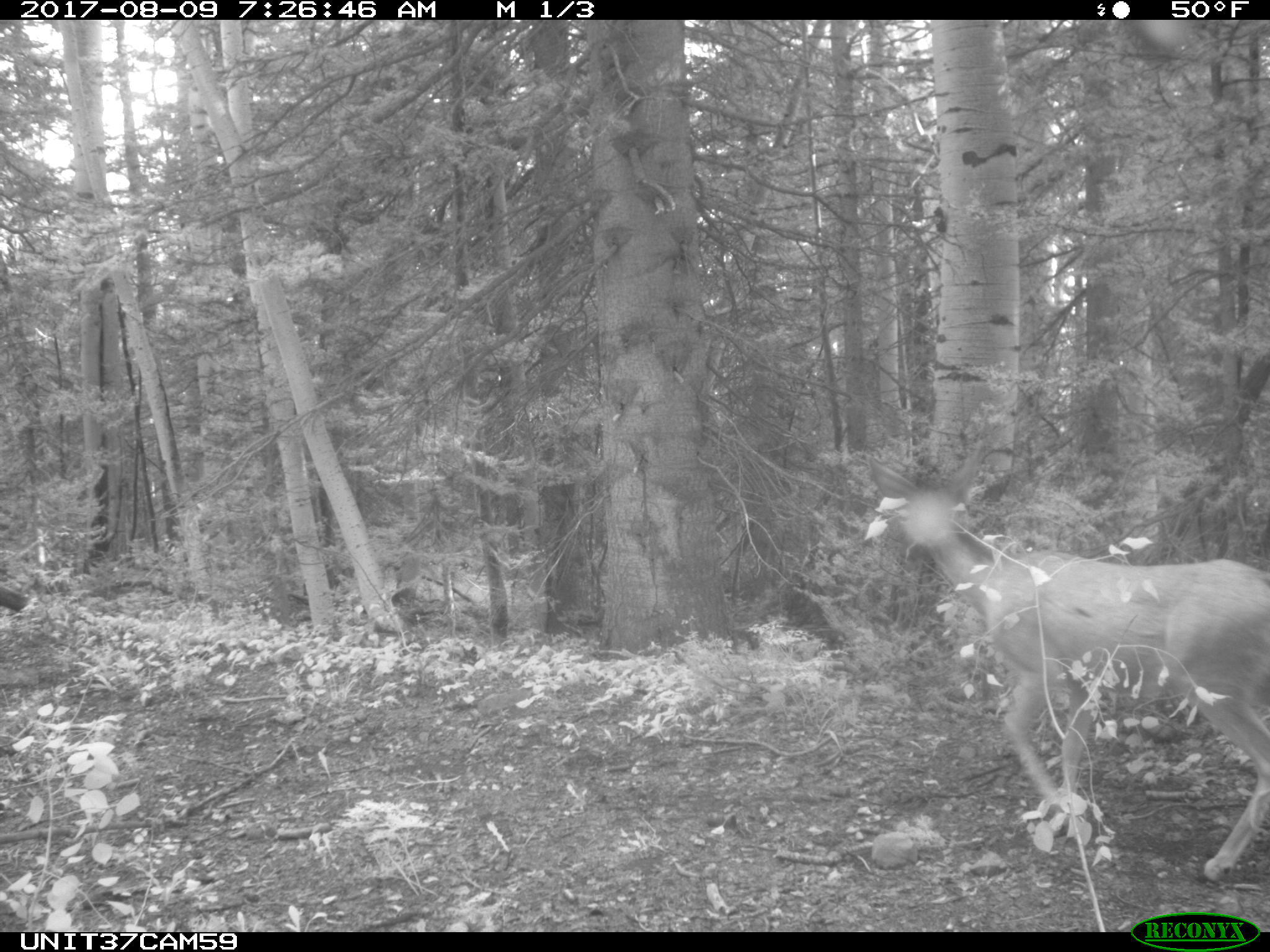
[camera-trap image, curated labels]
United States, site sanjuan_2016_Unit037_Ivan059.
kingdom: Animalia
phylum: Chordata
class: Mammalia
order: Artiodactyla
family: Cervidae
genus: Odocoileus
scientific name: Odocoileus hemionus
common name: mule deer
Odocoileus hemionus (mule deer).